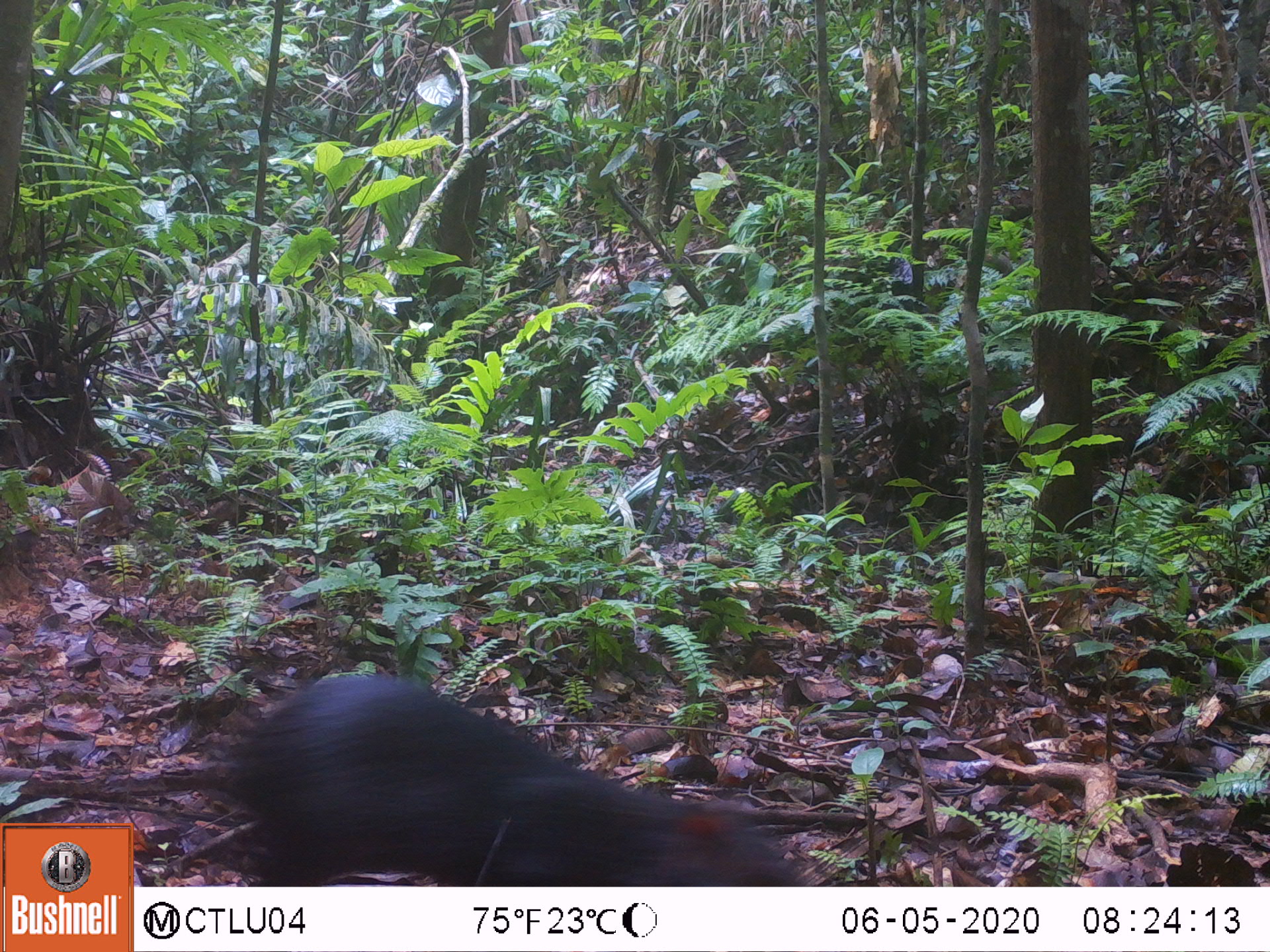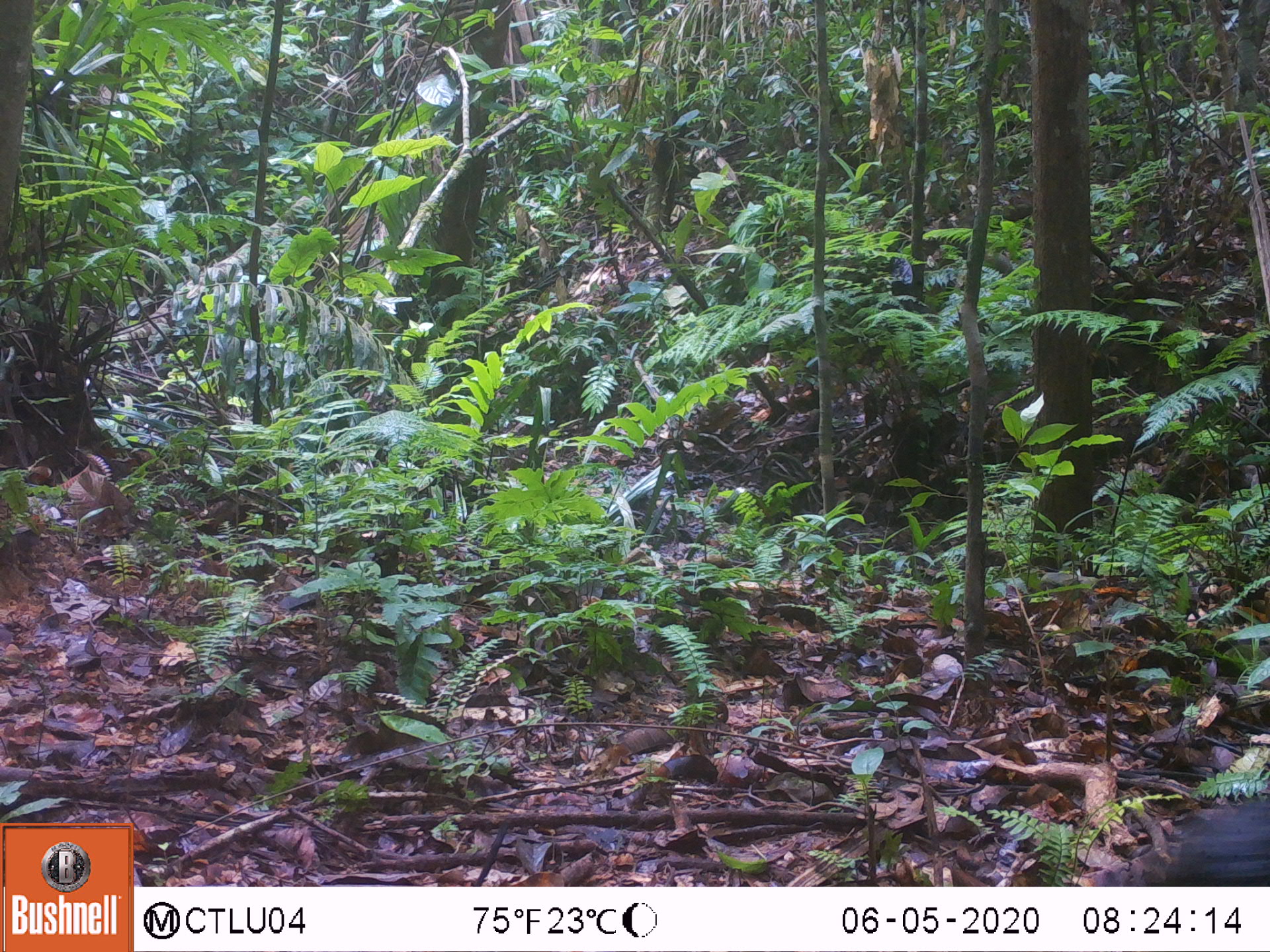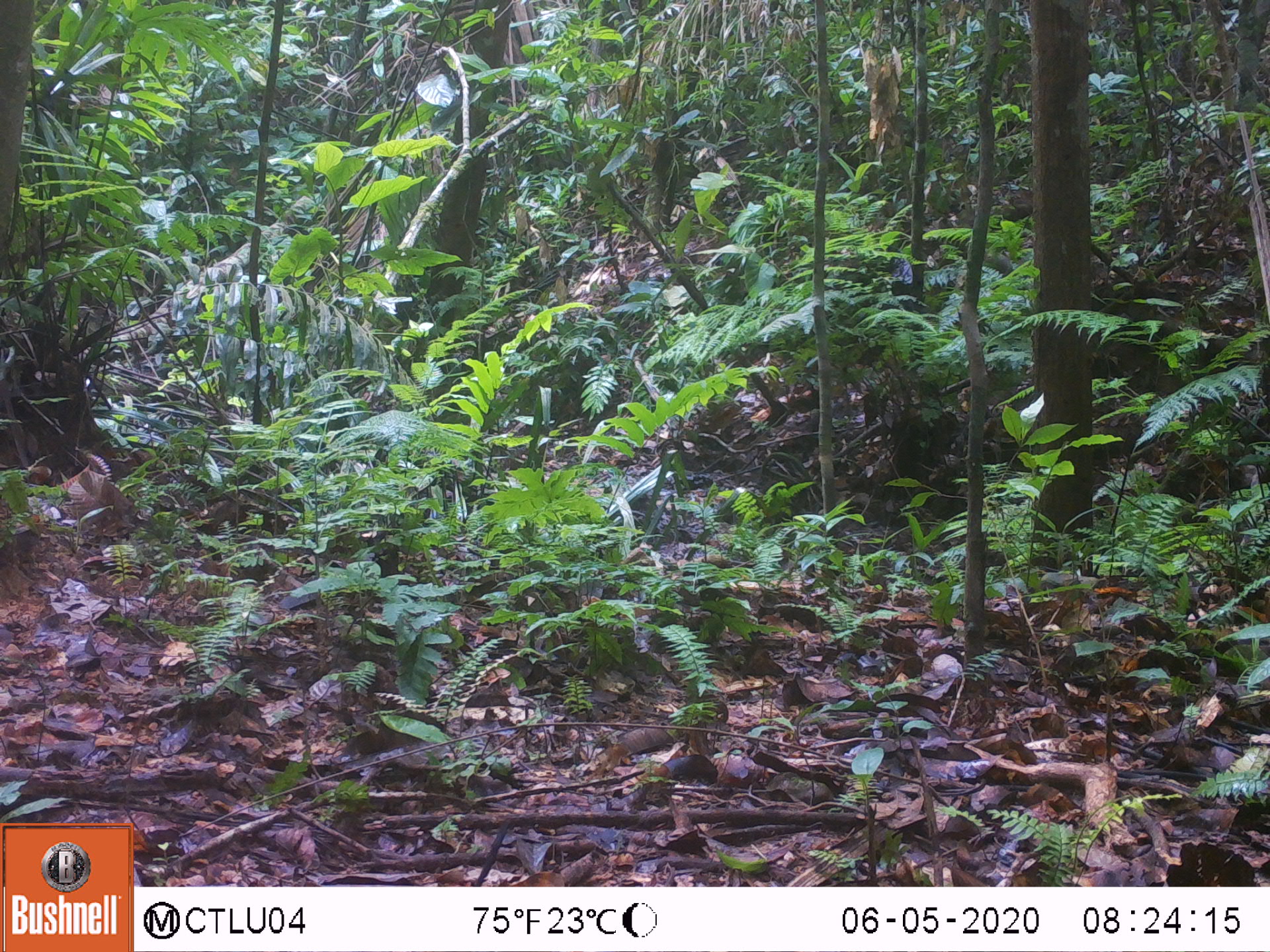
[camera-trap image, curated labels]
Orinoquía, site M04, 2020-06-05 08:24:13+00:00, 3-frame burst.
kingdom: Animalia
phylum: Chordata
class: Mammalia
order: Rodentia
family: Dasyproctidae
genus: Dasyprocta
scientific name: Dasyprocta fuliginosa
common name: black agouti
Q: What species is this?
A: Black agouti (Dasyprocta fuliginosa).